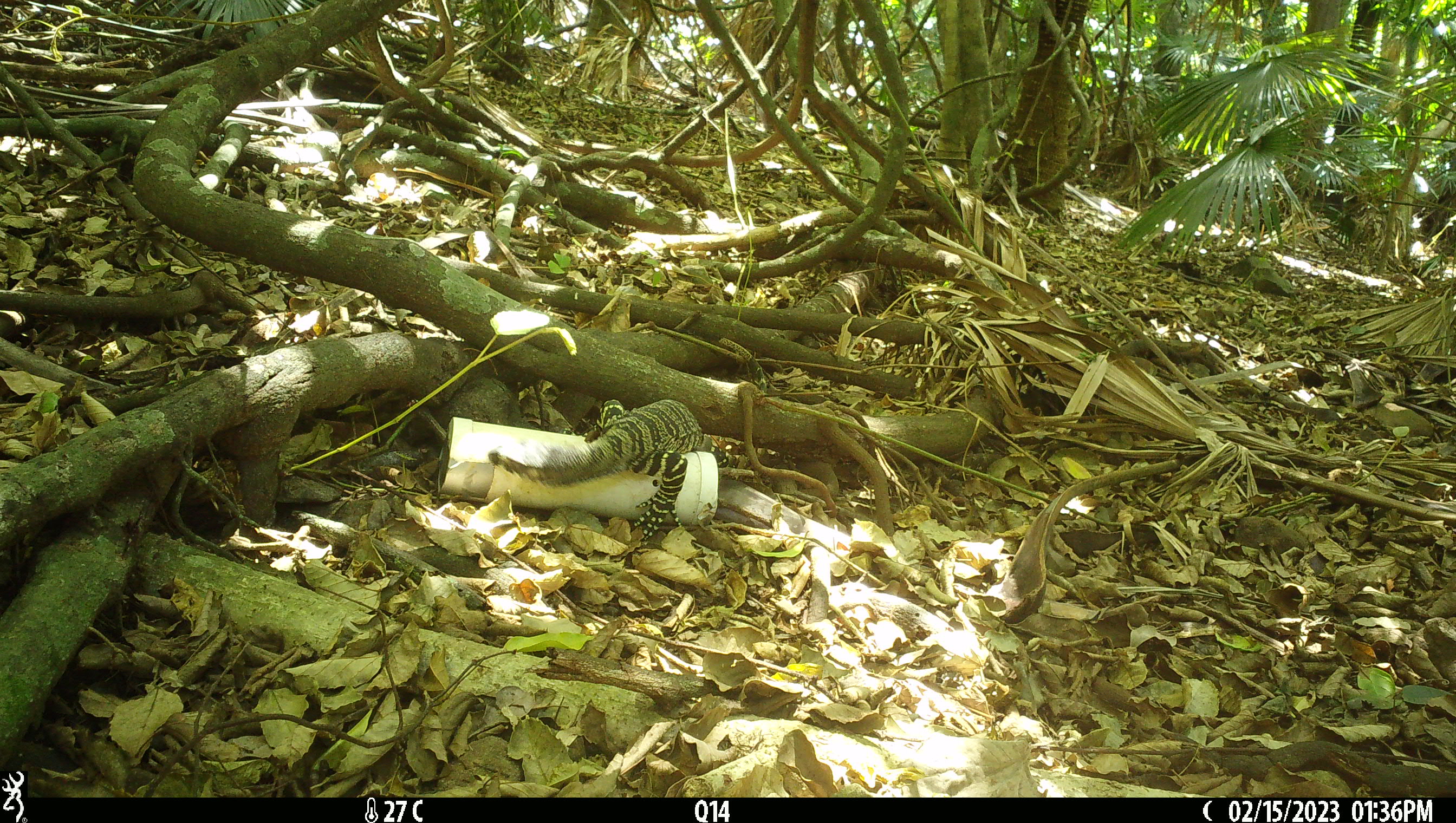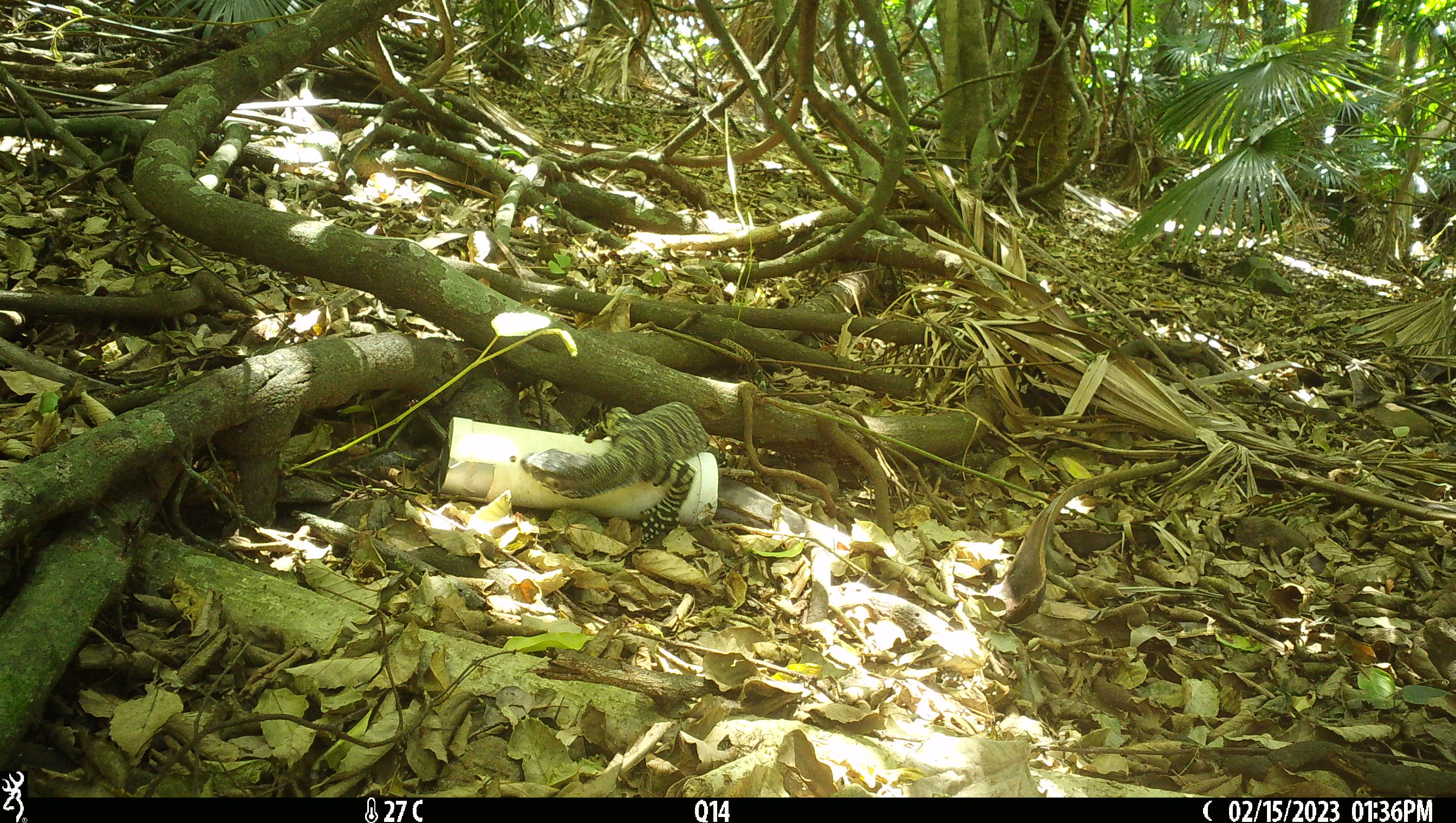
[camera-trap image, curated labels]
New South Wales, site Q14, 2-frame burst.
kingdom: Animalia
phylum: Chordata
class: Reptilia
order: Squamata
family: Varanidae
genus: Varanus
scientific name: Varanus varius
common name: lace monitor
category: goanna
Goanna (lace monitor) (Varanus varius).